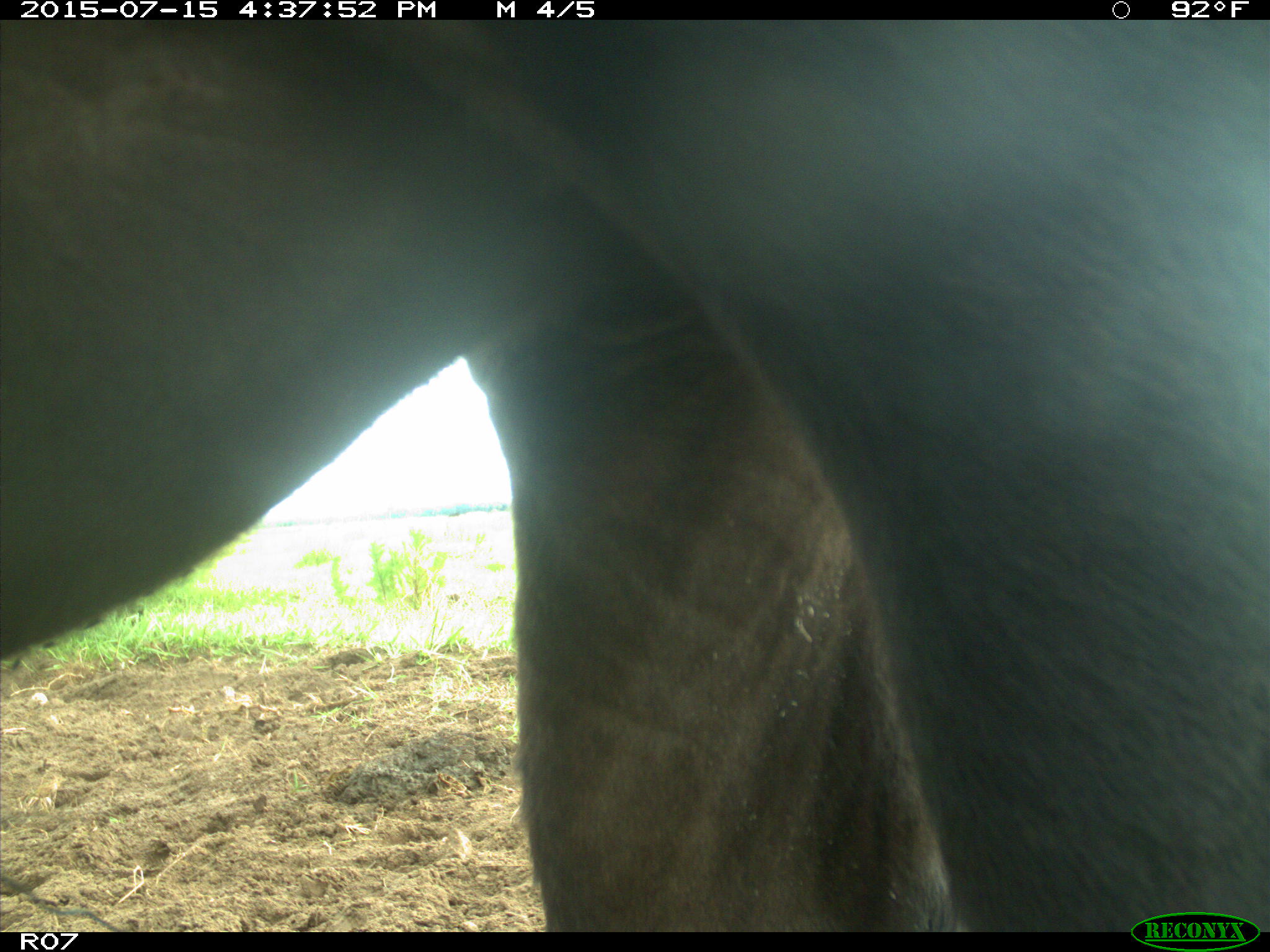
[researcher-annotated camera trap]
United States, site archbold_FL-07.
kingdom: Animalia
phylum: Chordata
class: Mammalia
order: Artiodactyla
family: Bovidae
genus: Bos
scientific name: Bos taurus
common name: domestic cow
Bos taurus (domestic cow).